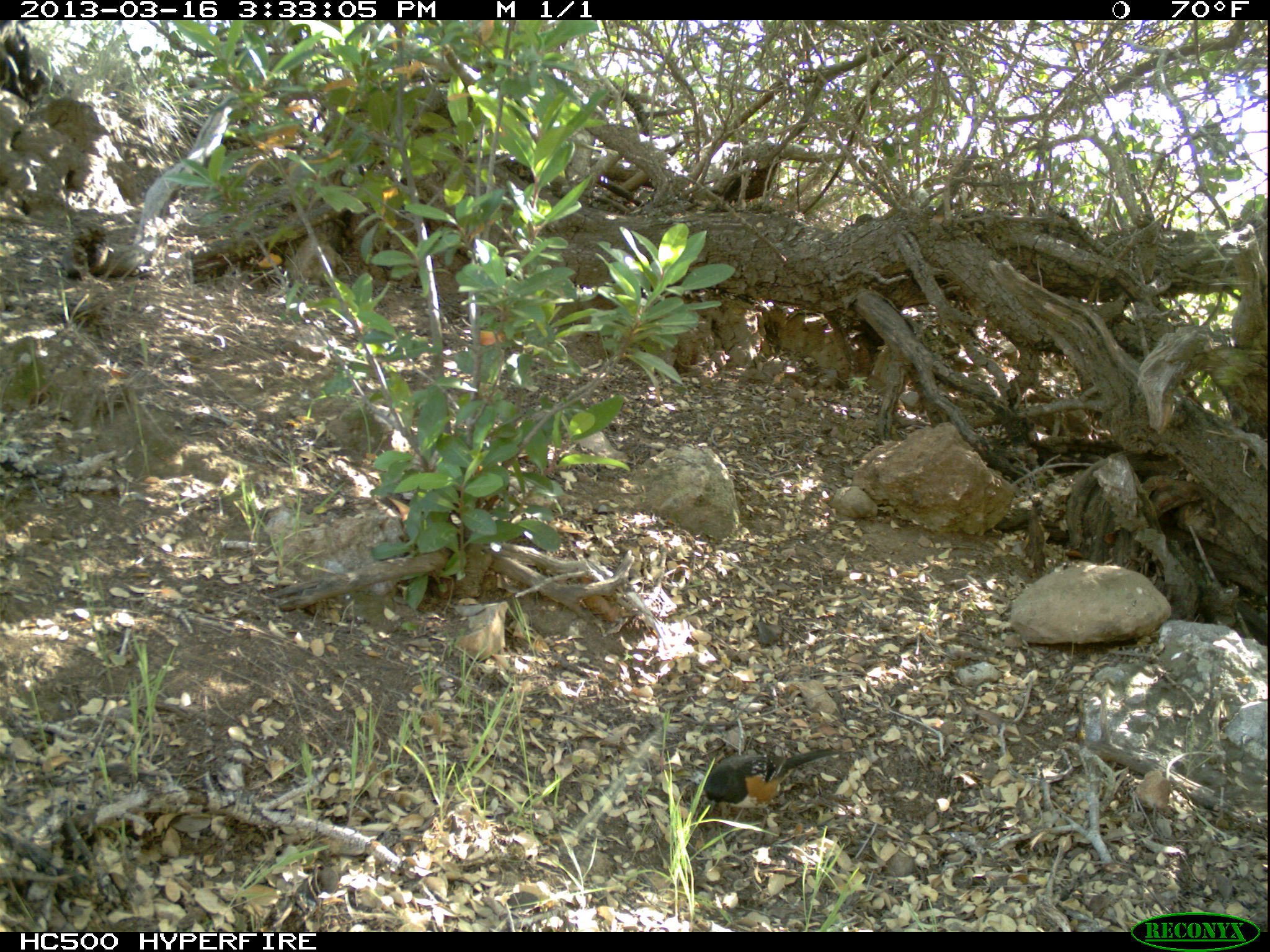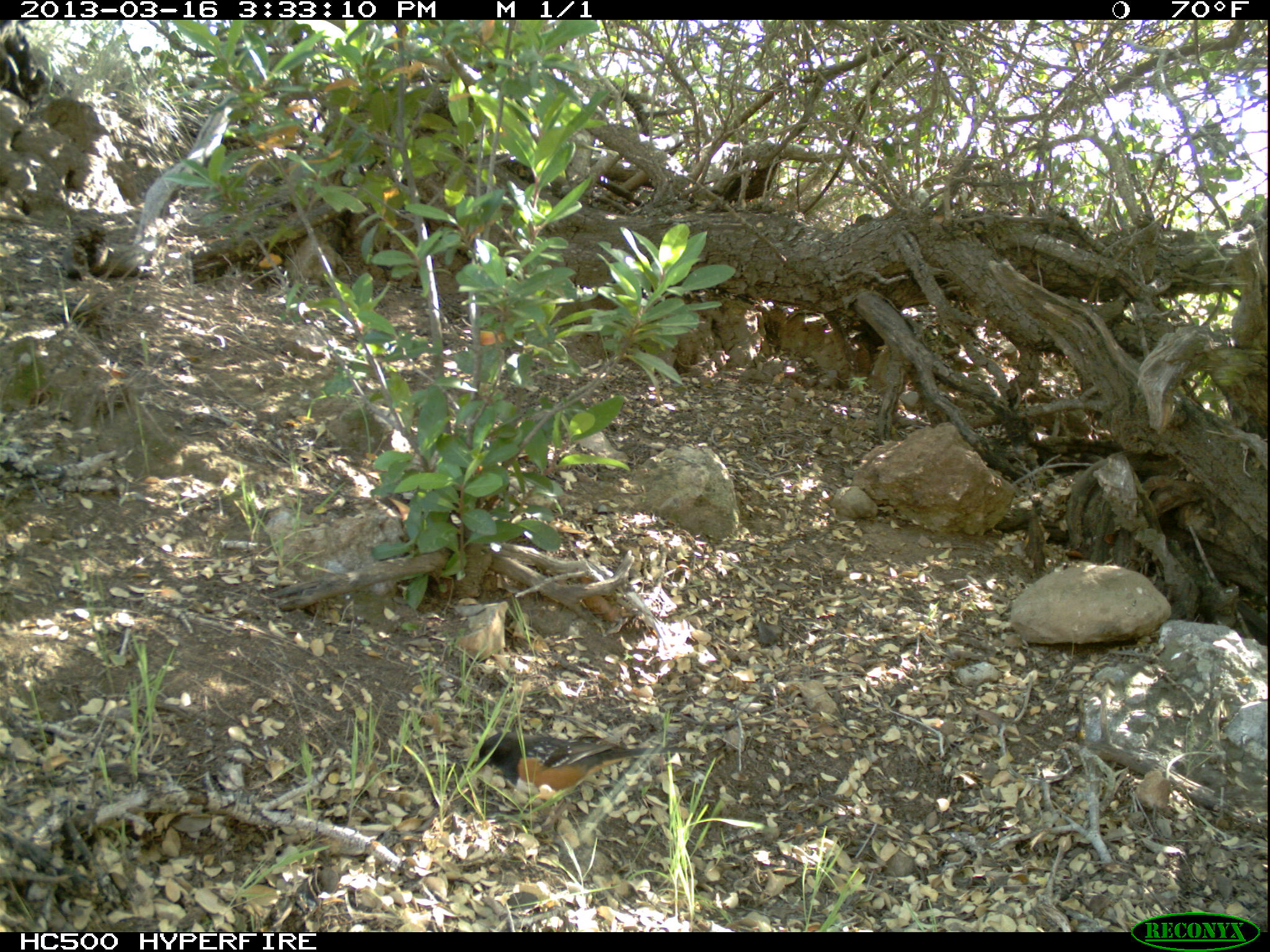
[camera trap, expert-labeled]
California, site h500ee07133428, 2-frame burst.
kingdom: Animalia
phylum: Chordata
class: Aves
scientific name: Aves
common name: bird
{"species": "bird (Aves)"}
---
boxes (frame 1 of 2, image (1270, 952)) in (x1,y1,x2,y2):
bird: (703,747,855,822)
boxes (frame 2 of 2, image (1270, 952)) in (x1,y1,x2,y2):
bird: (476,731,698,831)